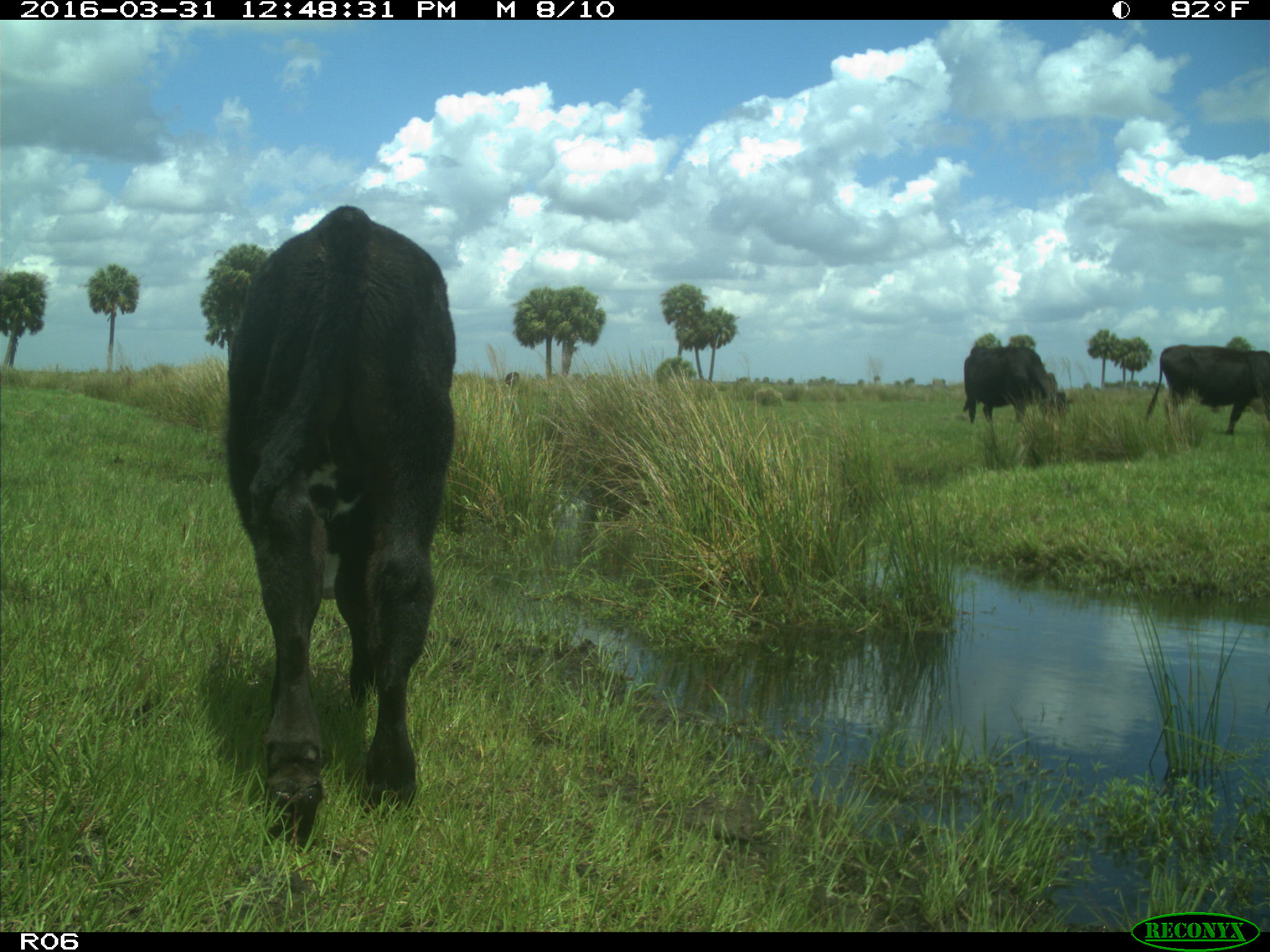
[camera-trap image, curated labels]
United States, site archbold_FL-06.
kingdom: Animalia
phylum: Chordata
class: Mammalia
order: Artiodactyla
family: Bovidae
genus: Bos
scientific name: Bos taurus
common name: domestic cow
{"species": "Bos taurus (domestic cow)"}